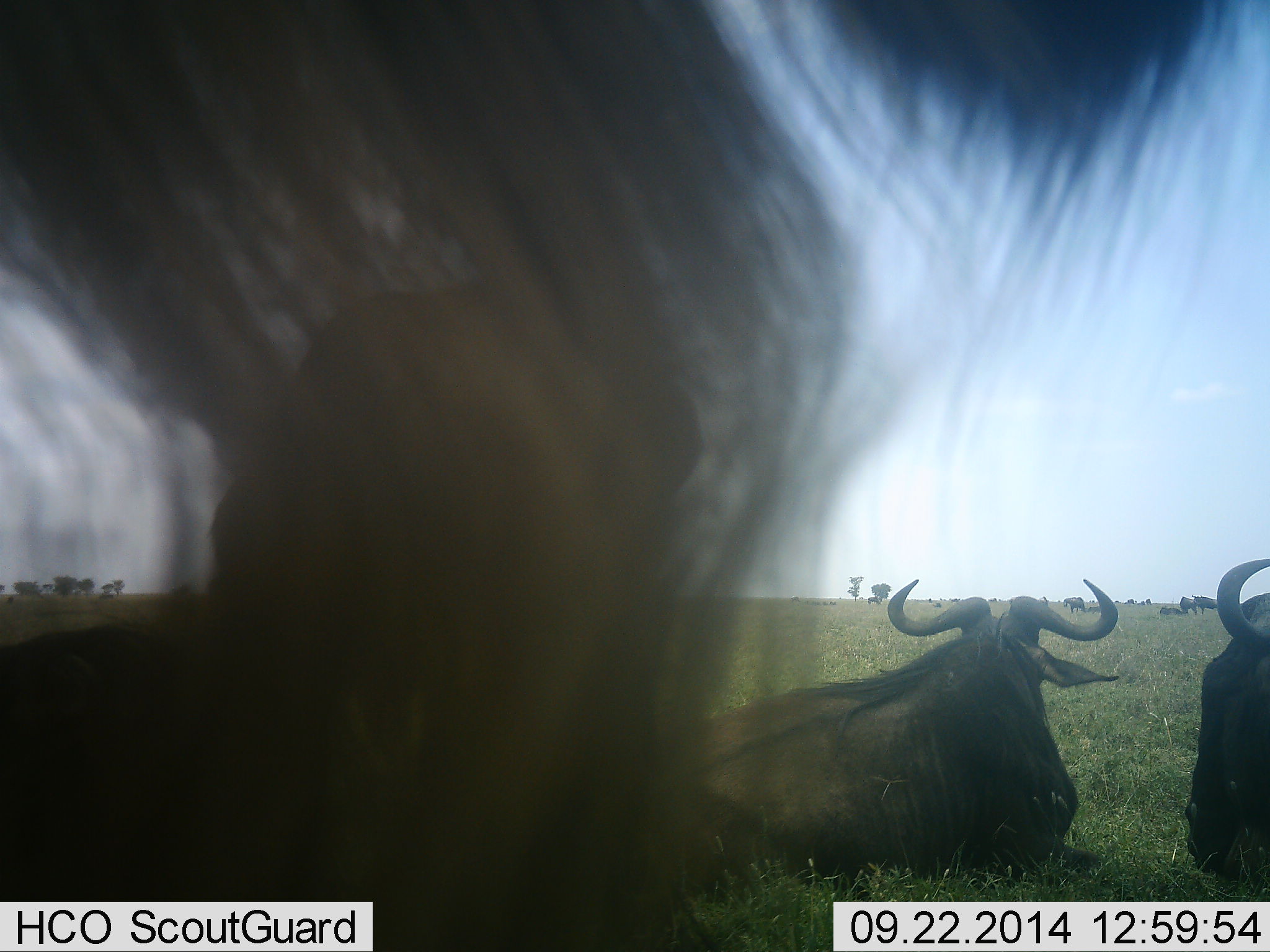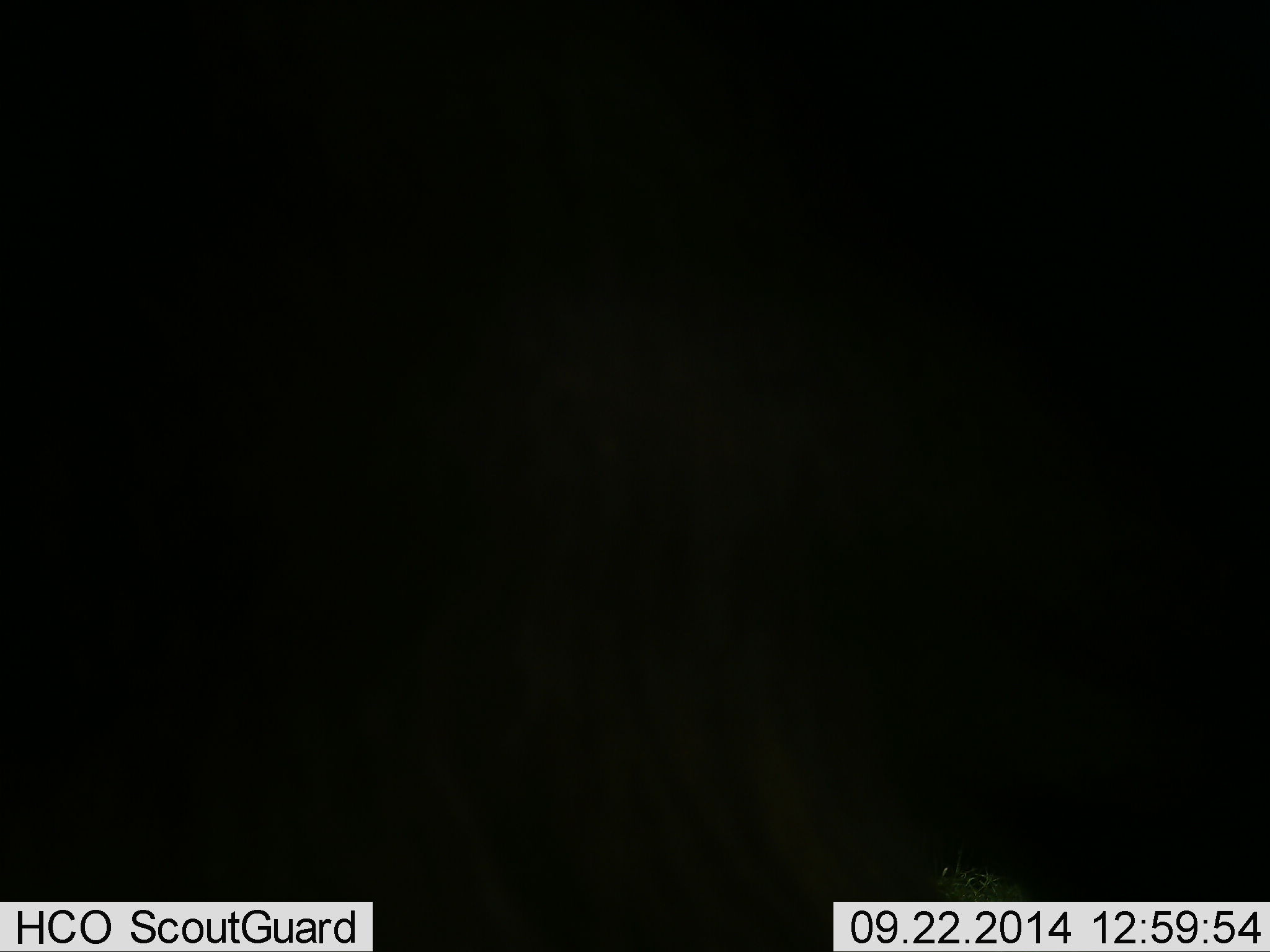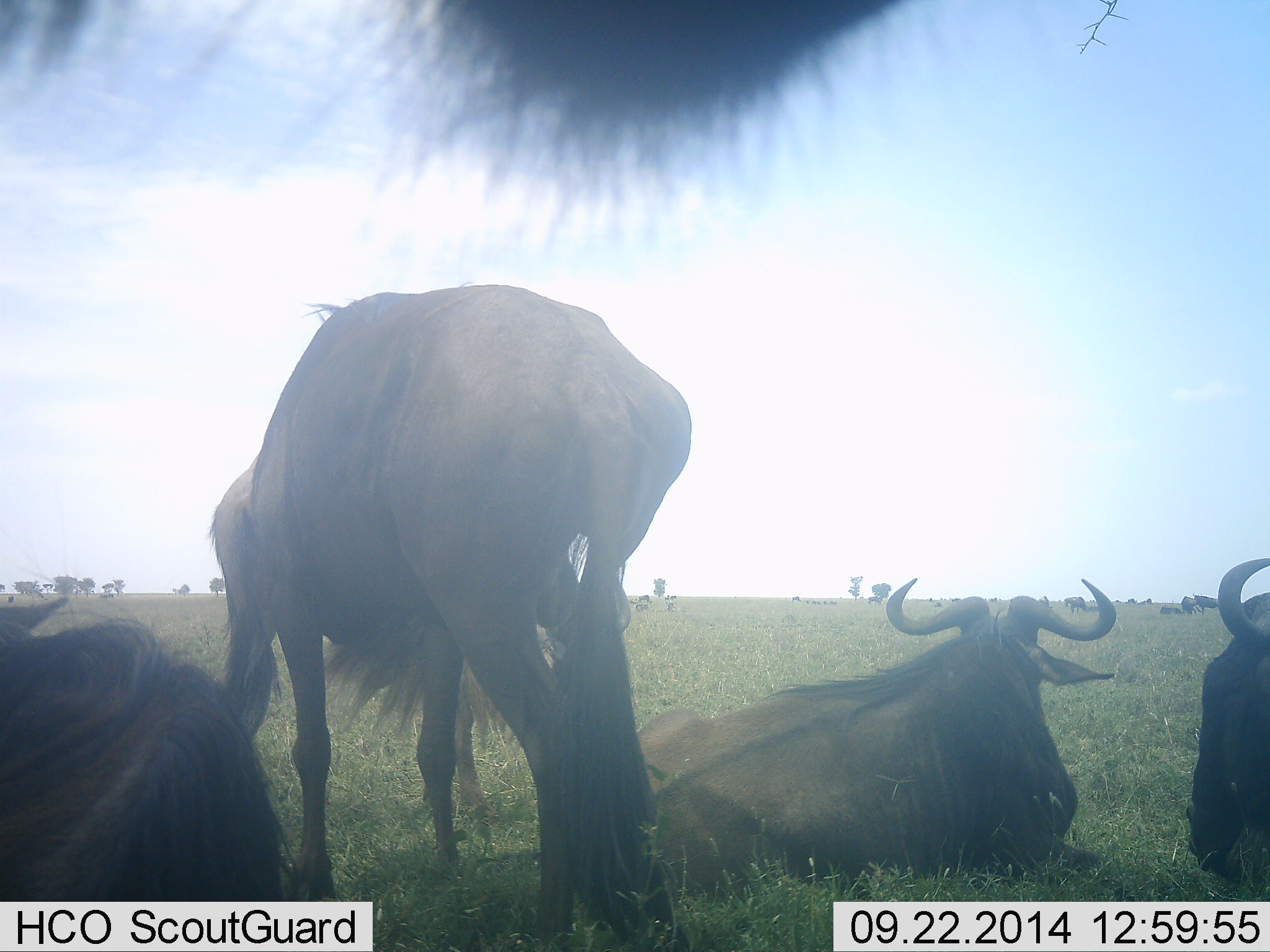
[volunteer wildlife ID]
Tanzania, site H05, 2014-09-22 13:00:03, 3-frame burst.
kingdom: Animalia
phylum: Chordata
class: Mammalia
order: Artiodactyla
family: Bovidae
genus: Connochaetes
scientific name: Connochaetes taurinus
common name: blue wildebeest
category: wildebeest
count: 5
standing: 60%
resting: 100%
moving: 40%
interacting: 0%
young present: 0%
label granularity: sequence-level